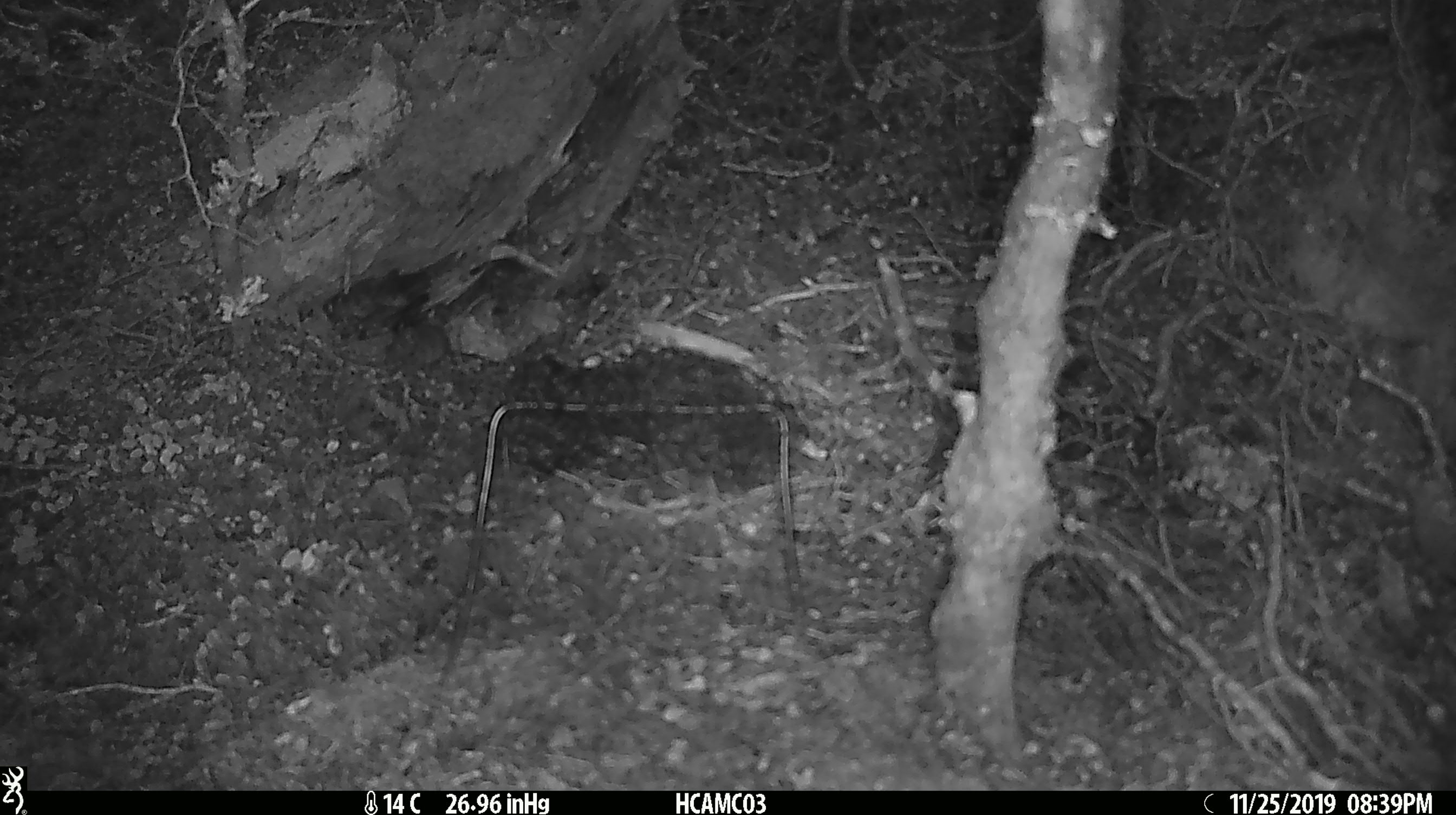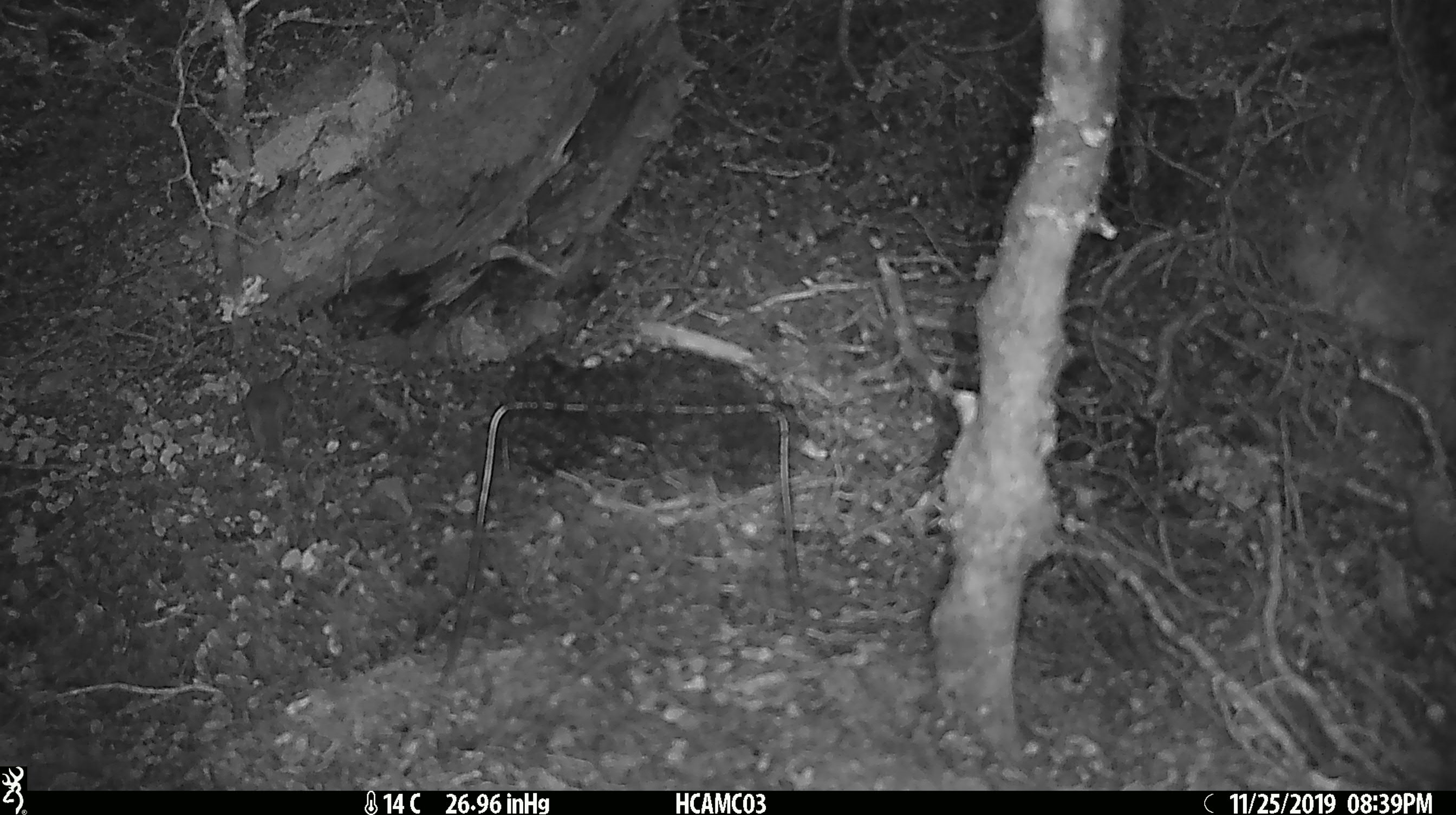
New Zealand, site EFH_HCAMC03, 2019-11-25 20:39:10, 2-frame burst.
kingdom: Animalia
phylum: Chordata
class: Mammalia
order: Rodentia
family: Muridae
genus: Mus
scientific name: Mus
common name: mouse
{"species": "mouse (Mus)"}